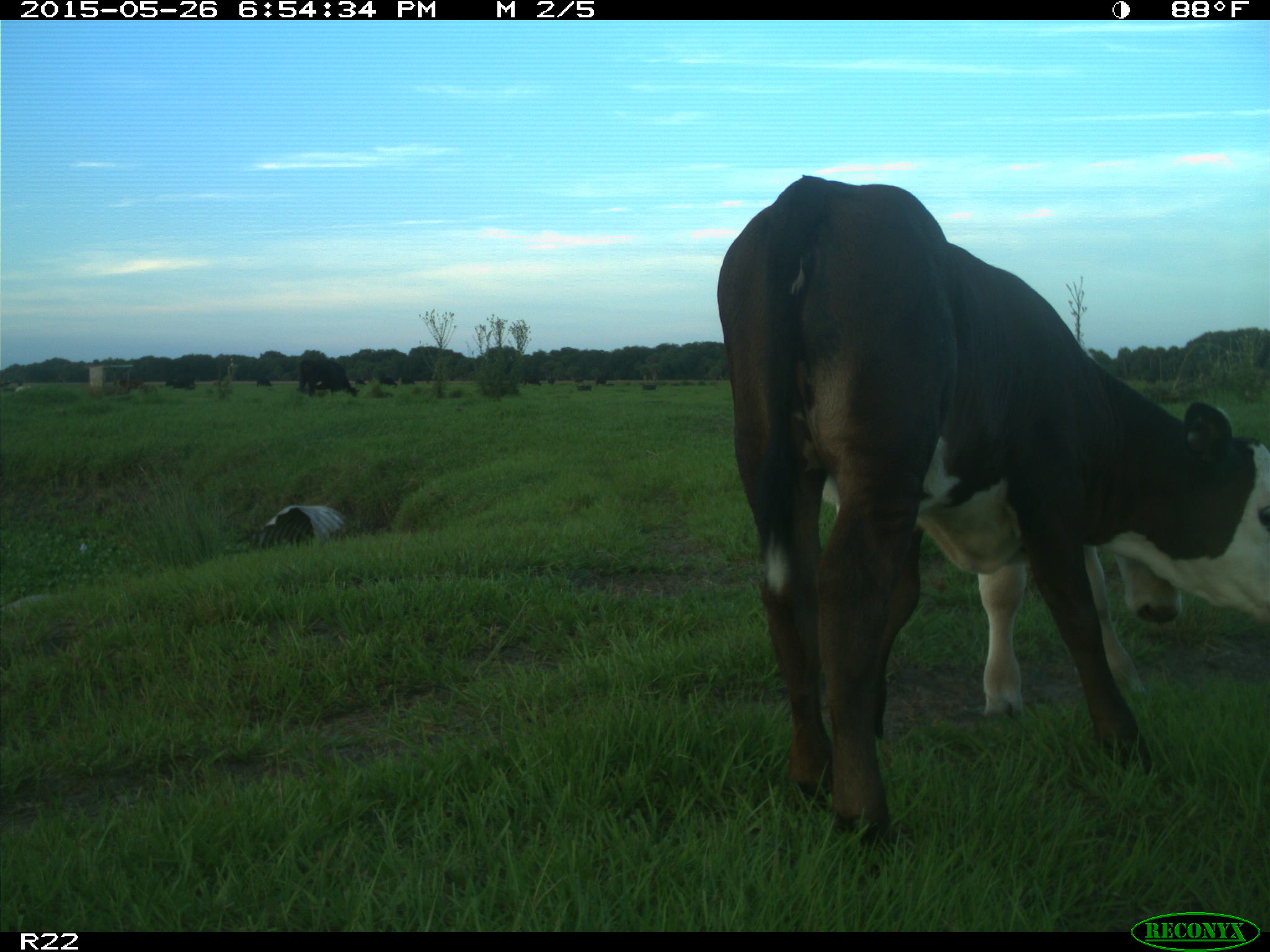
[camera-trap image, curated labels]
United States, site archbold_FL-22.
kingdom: Animalia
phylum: Chordata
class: Mammalia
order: Artiodactyla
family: Bovidae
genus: Bos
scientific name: Bos taurus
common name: domestic cow